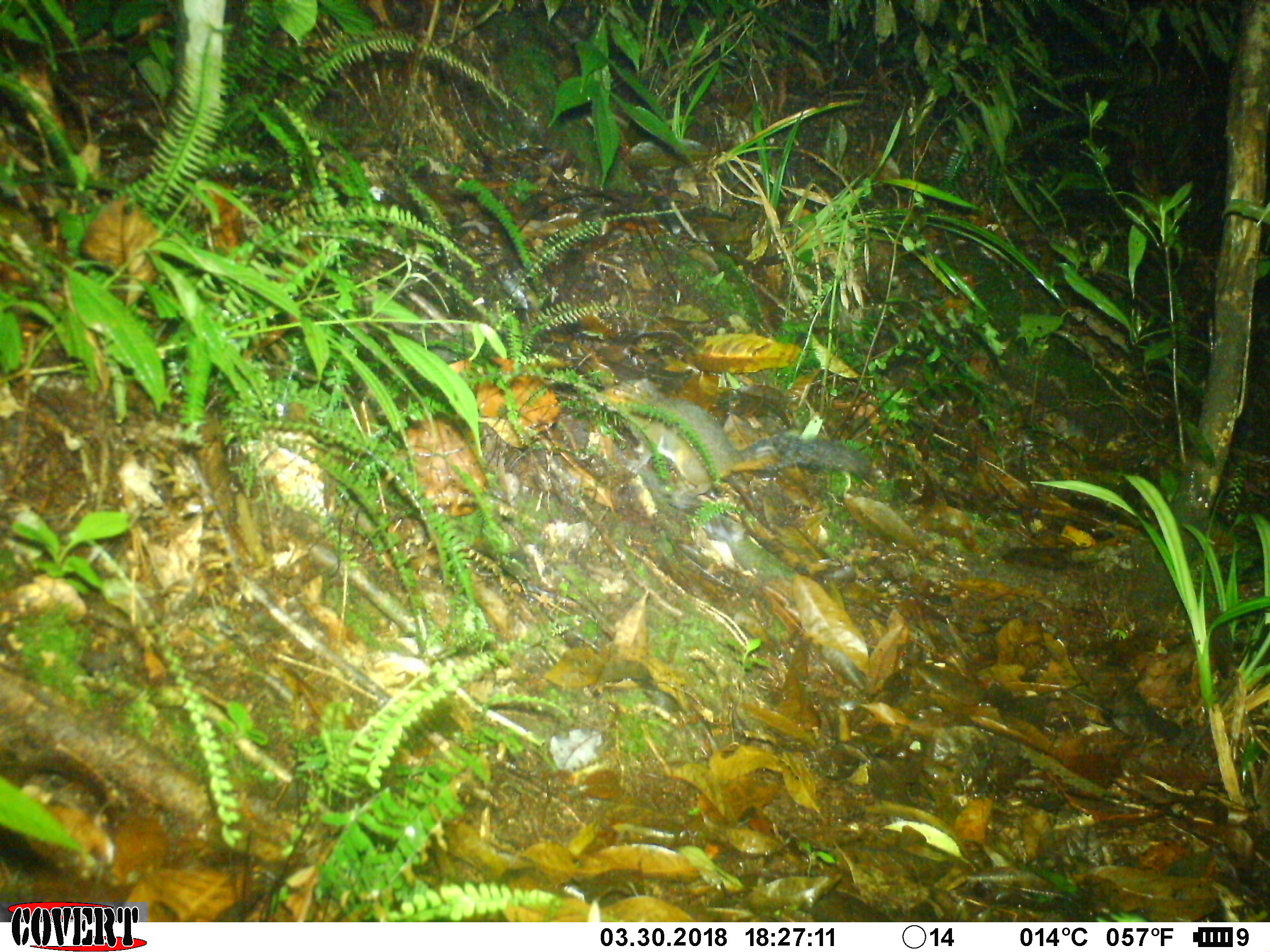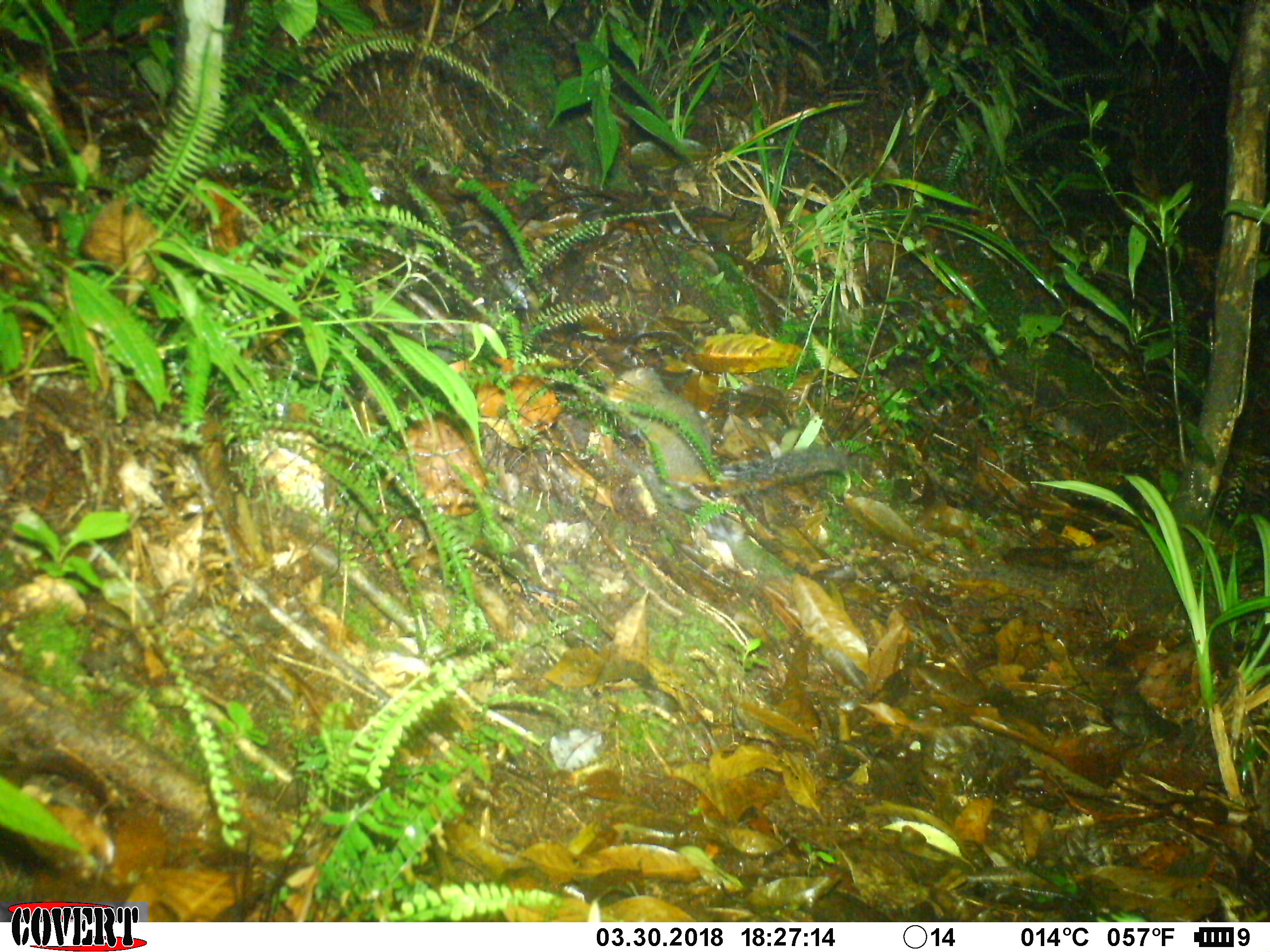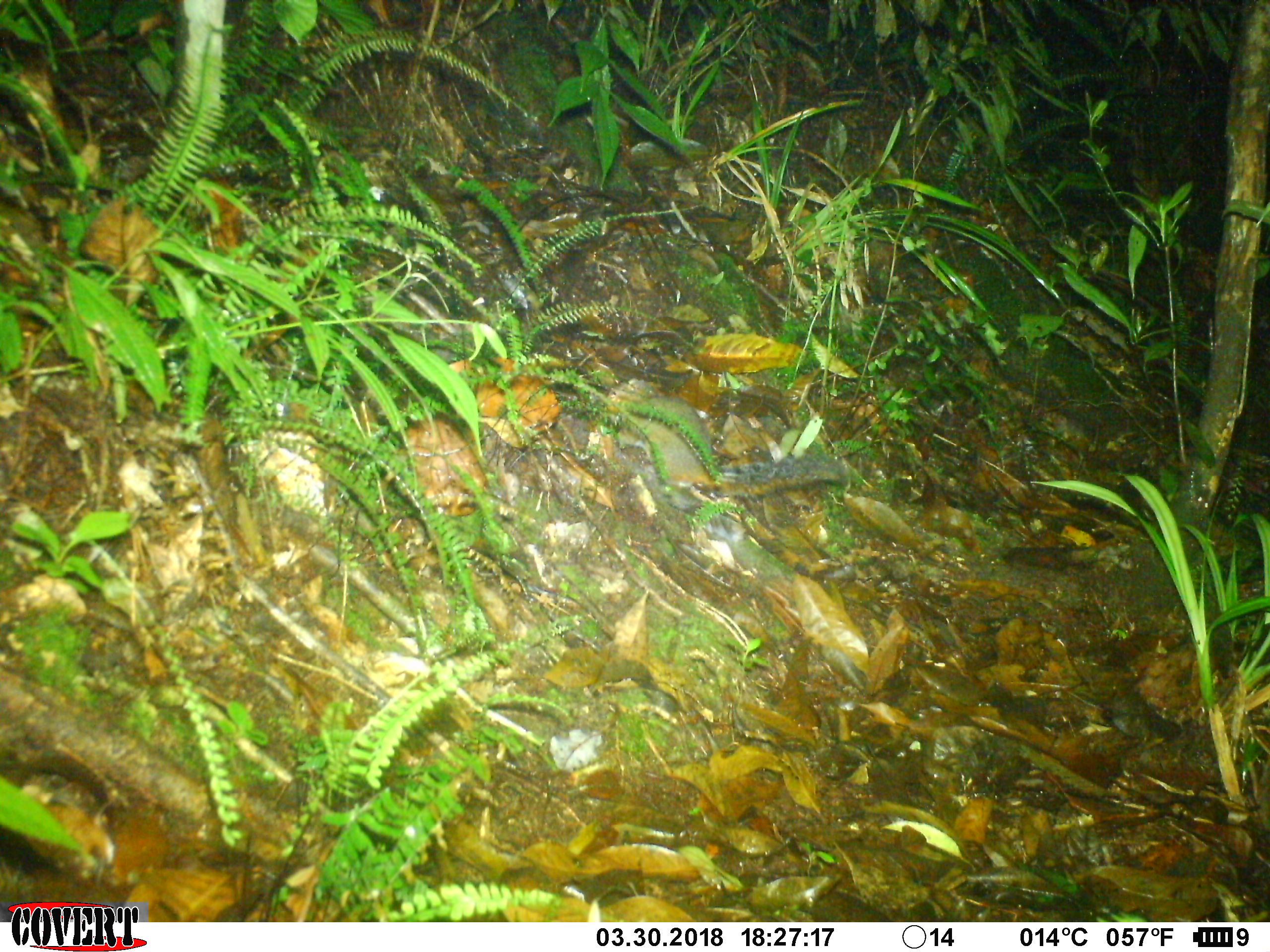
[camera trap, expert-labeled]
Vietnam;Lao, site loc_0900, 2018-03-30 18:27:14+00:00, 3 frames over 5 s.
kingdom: Animalia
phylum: Chordata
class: Mammalia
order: Rodentia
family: Sciuridae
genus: Dremomys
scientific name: Dremomys rufigenis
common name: red-cheeked squirrel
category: red cheeked squirrel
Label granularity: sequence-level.